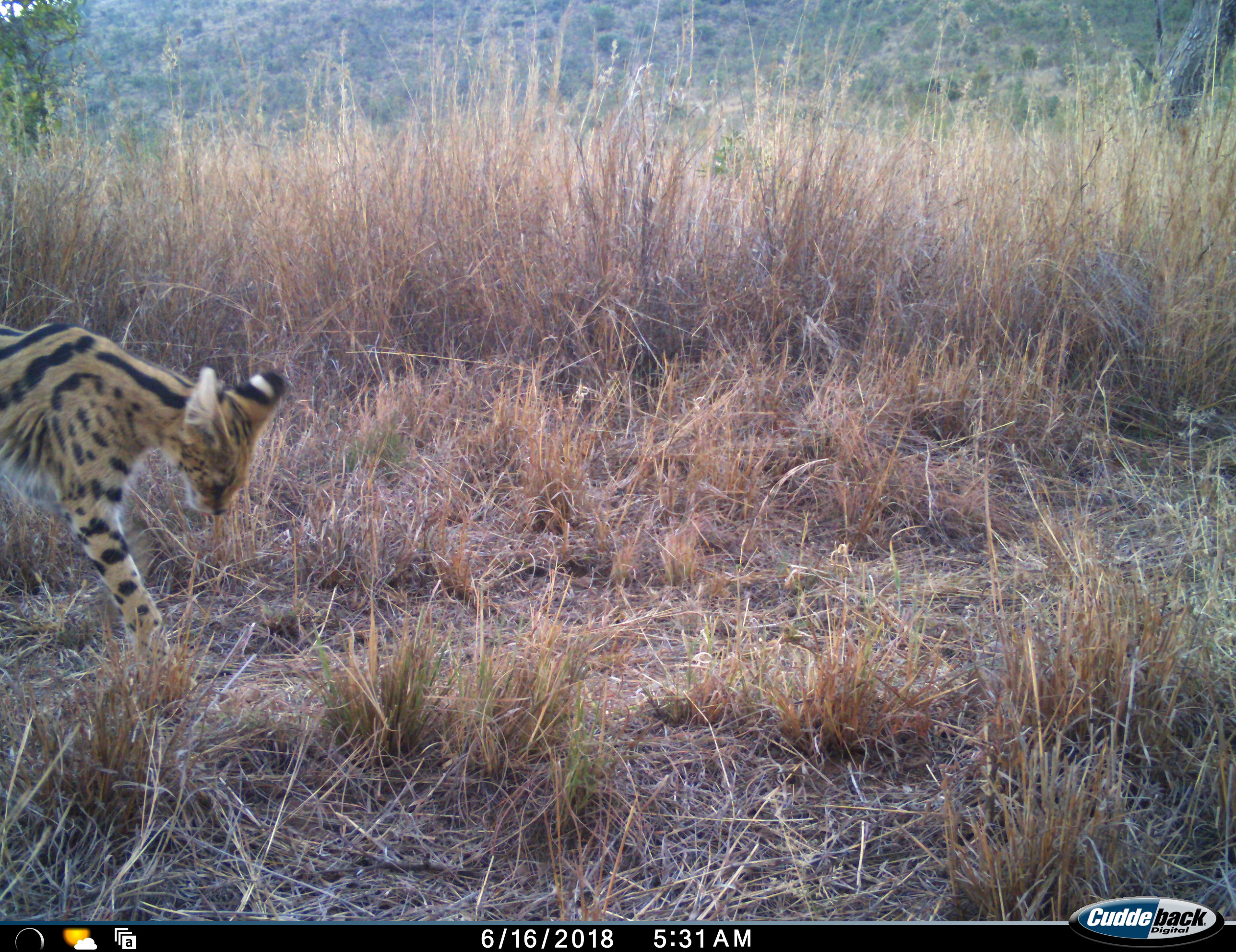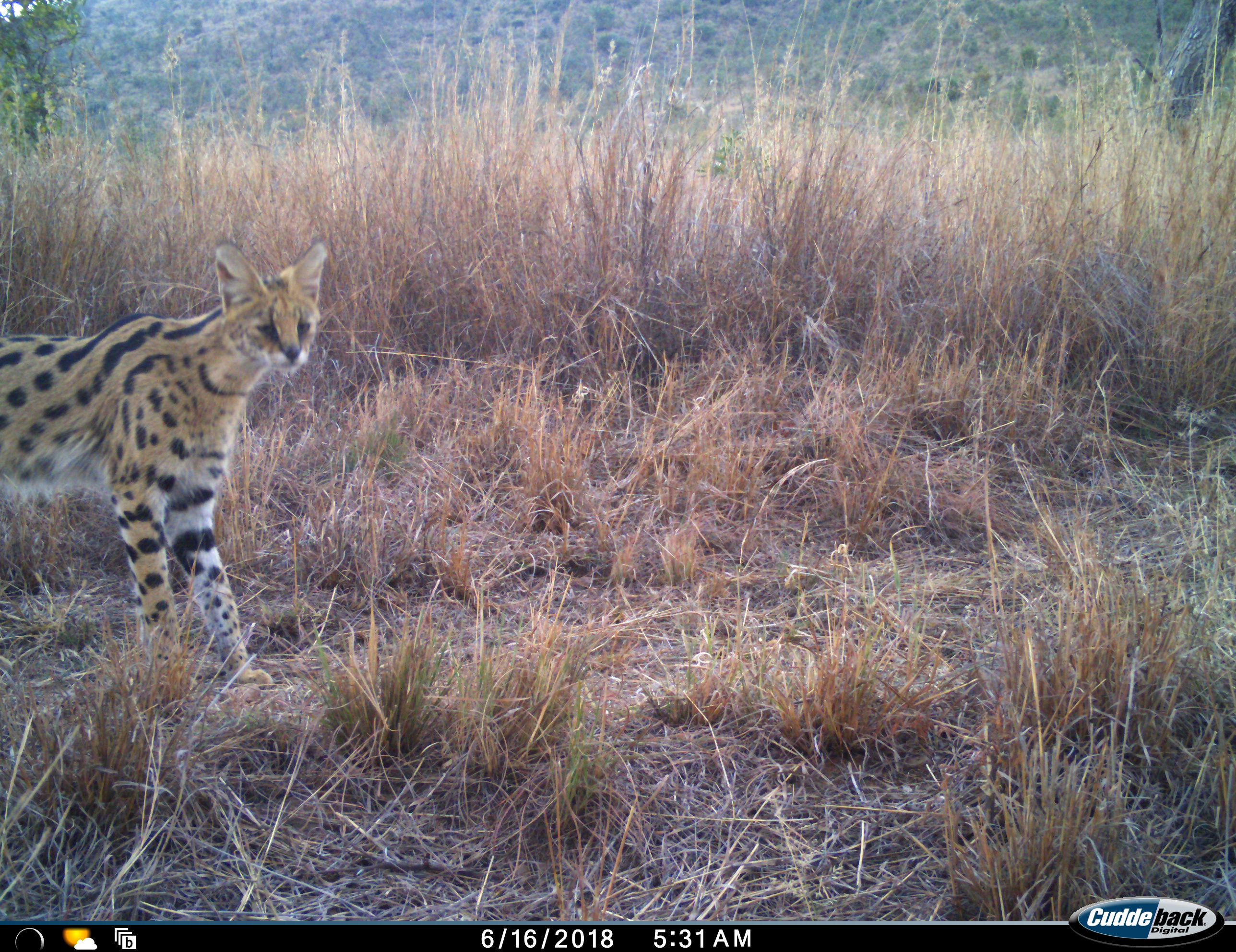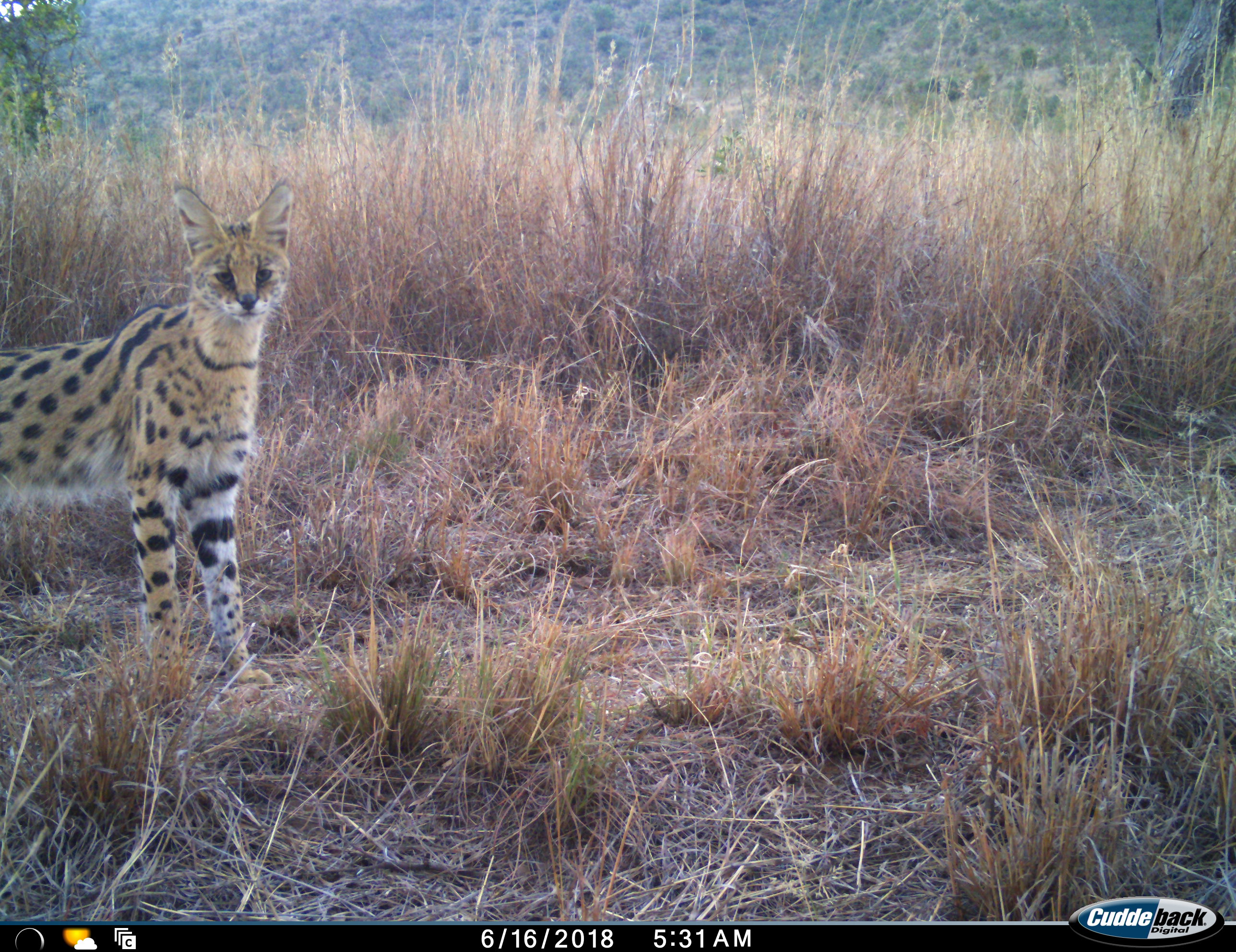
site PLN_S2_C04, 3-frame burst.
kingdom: Animalia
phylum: Chordata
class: Mammalia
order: Carnivora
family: Felidae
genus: Leptailurus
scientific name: Leptailurus serval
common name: serval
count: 1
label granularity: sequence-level